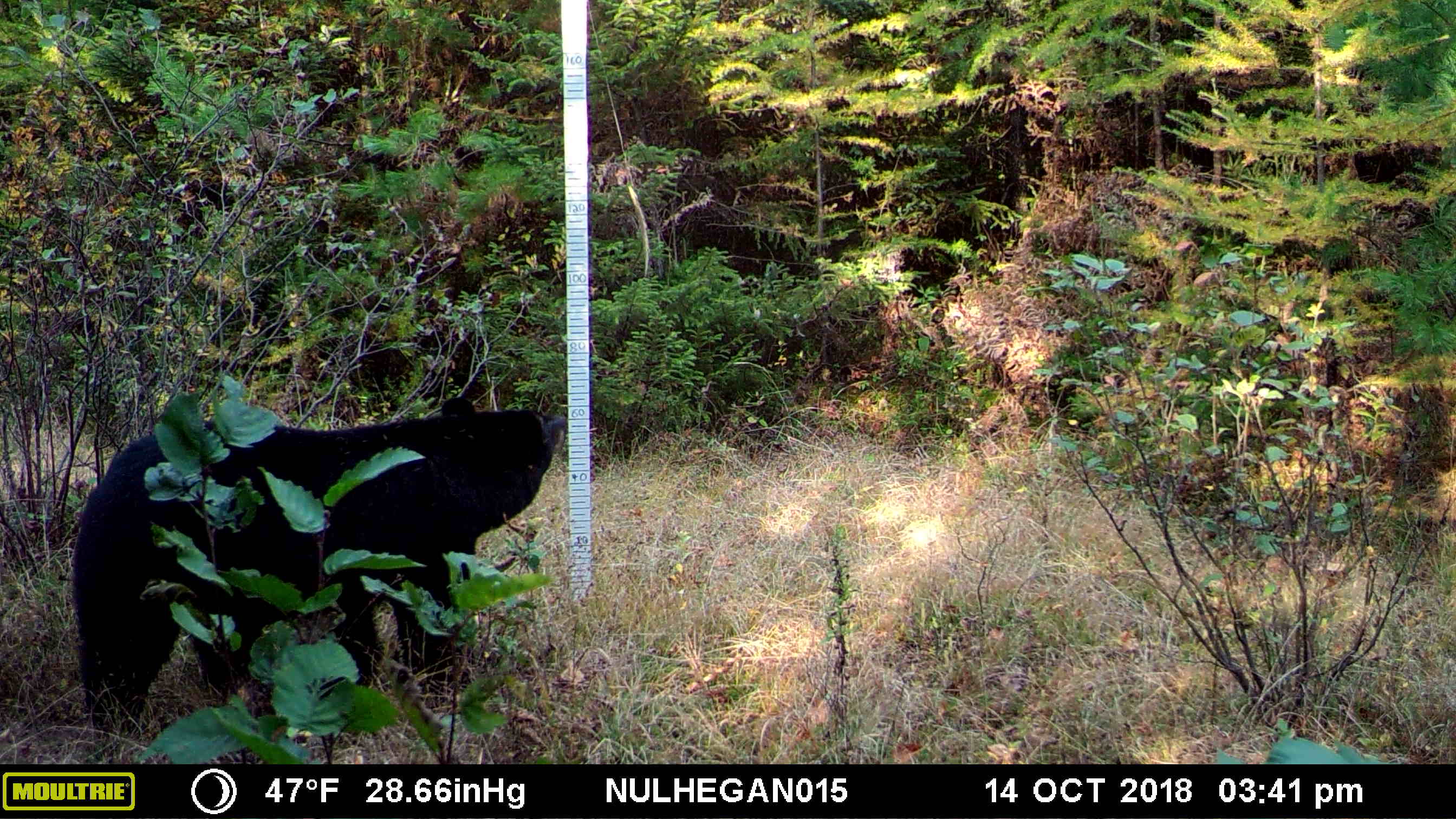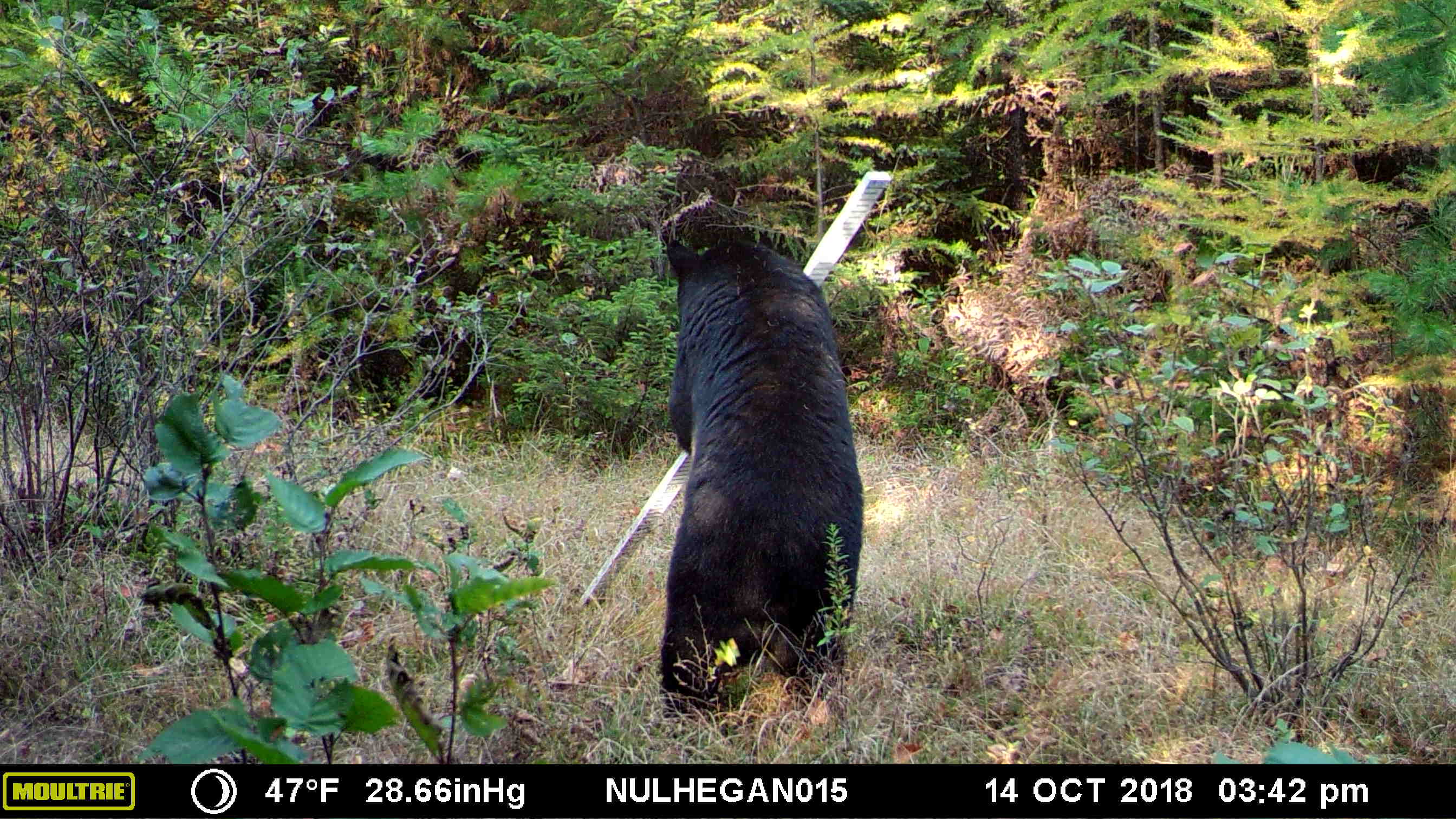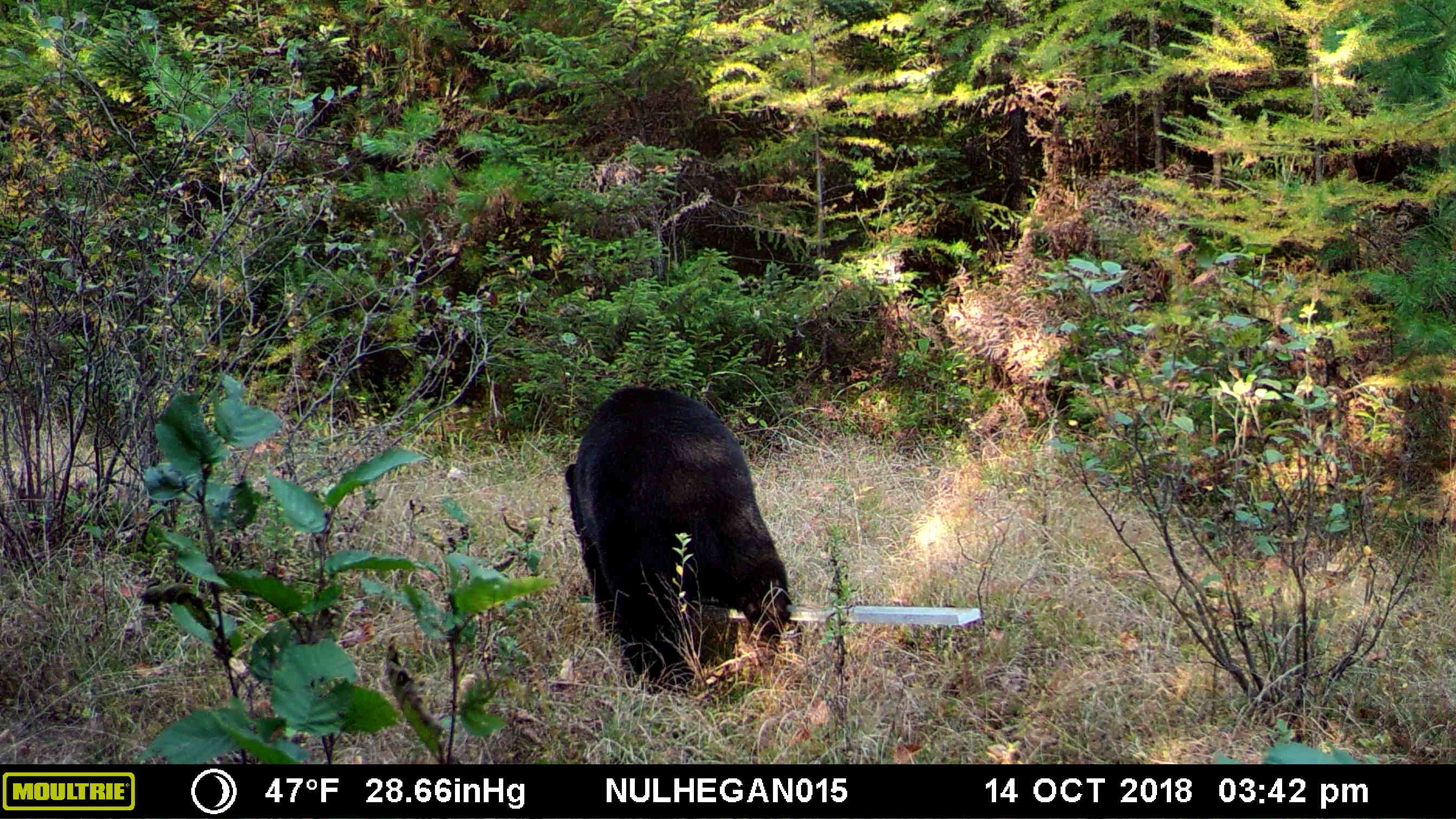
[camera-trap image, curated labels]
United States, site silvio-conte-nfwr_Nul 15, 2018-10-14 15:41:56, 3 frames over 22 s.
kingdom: Animalia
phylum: Chordata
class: Mammalia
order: Carnivora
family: Ursidae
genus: Ursus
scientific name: Ursus americanus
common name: black bear